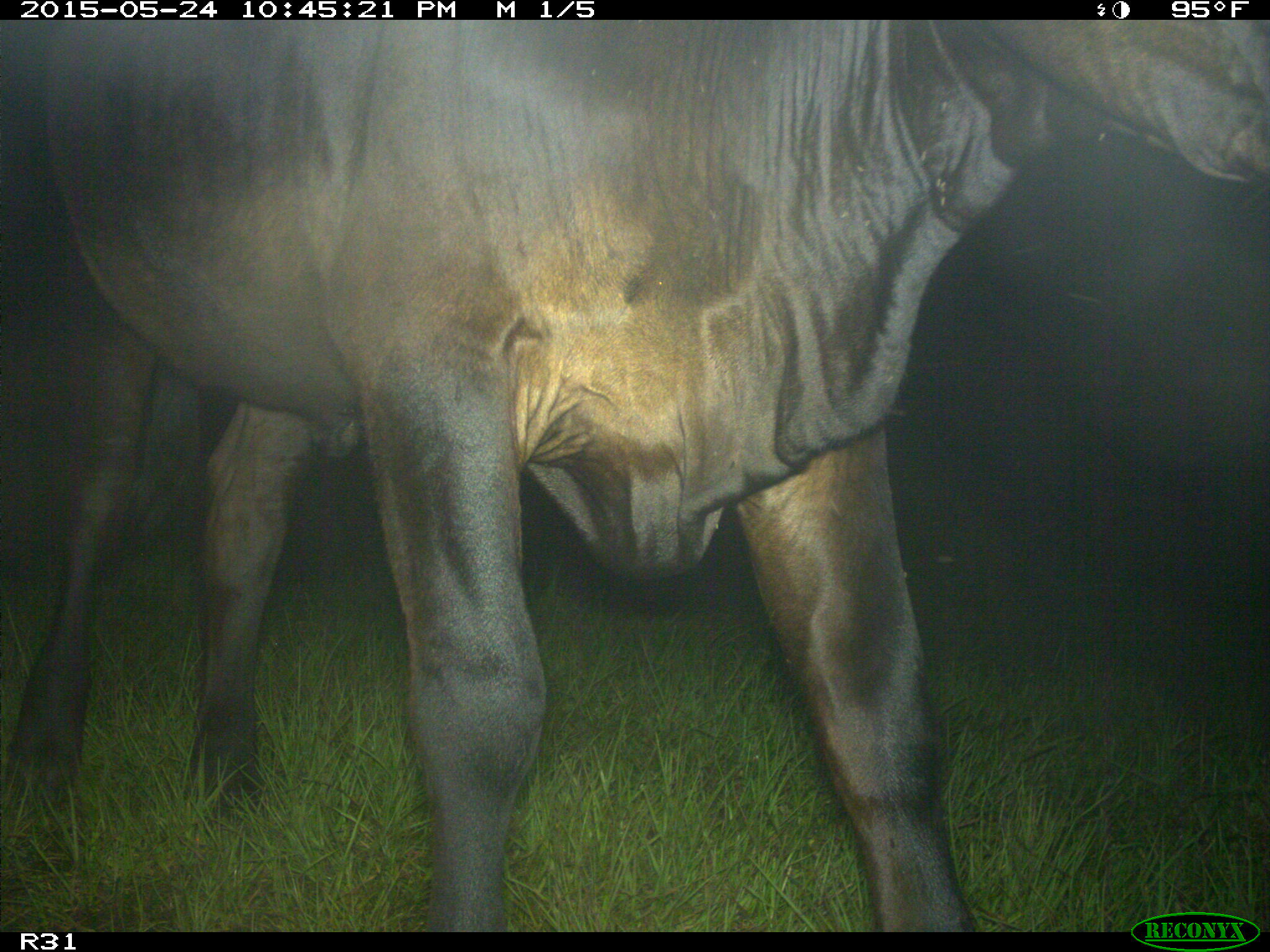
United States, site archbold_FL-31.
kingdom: Animalia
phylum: Chordata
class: Mammalia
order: Artiodactyla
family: Bovidae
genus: Bos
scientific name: Bos taurus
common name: domestic cow